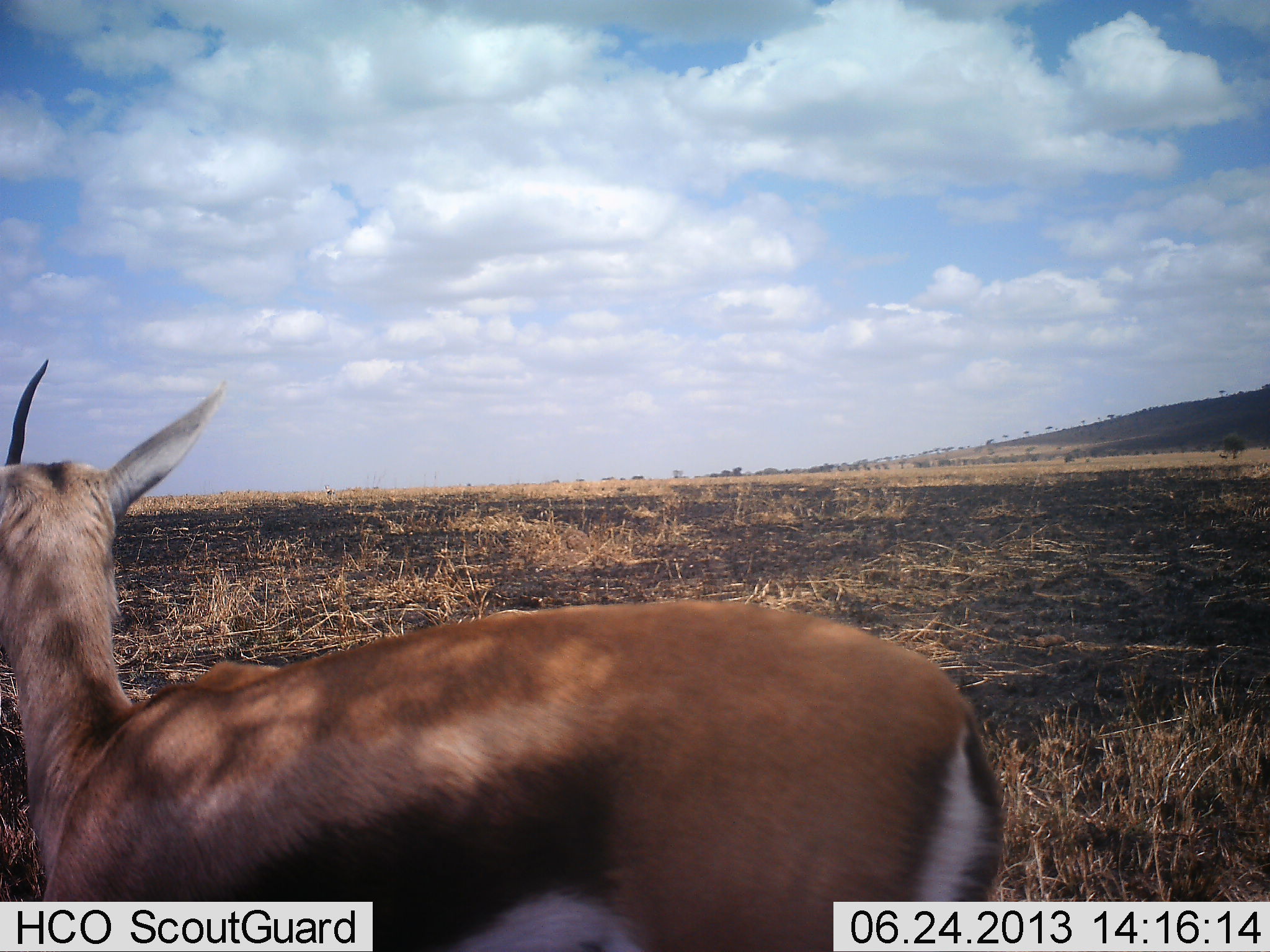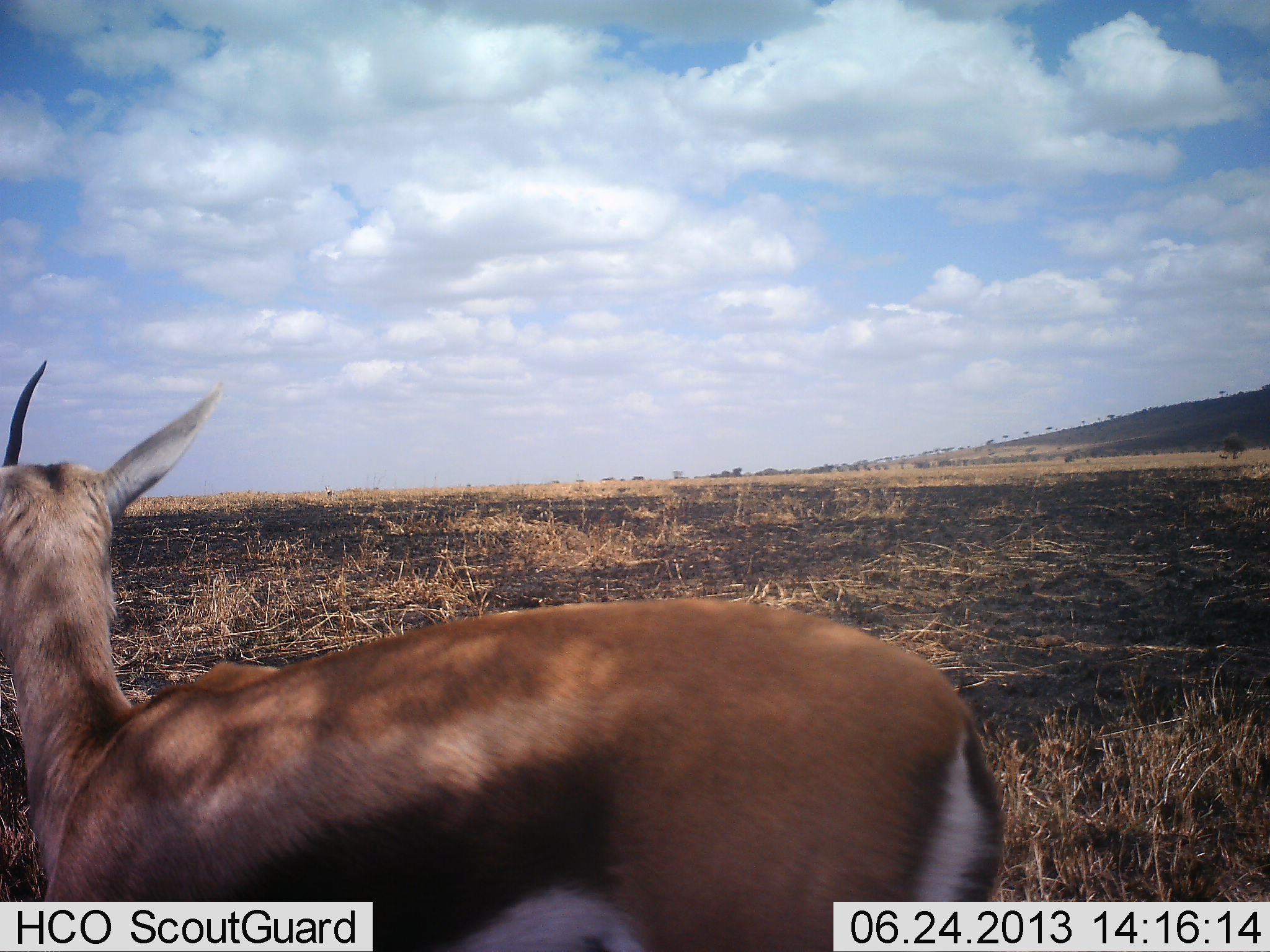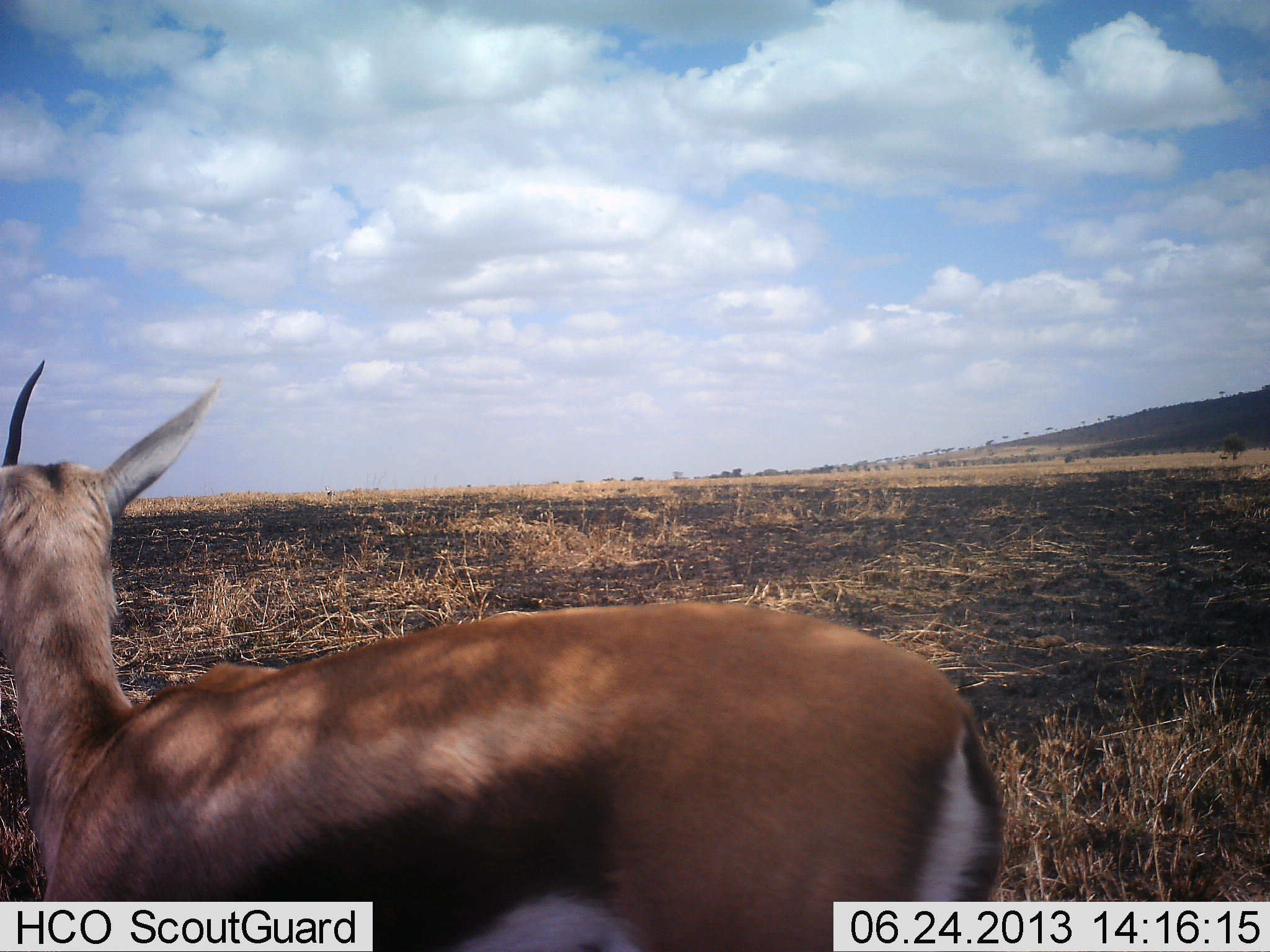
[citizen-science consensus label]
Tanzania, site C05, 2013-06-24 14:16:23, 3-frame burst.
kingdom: Animalia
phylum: Chordata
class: Mammalia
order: Artiodactyla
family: Bovidae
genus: Eudorcas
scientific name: Eudorcas thomsonii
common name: thomson's gazelle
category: gazellethomsons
Gazellethomsons (thomson's gazelle) (Eudorcas thomsonii), count 1. Behavior (volunteer vote fractions): standing 100%, resting 0%, moving 0%, interacting 0%. Young present (vote fraction): 0%. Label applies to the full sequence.